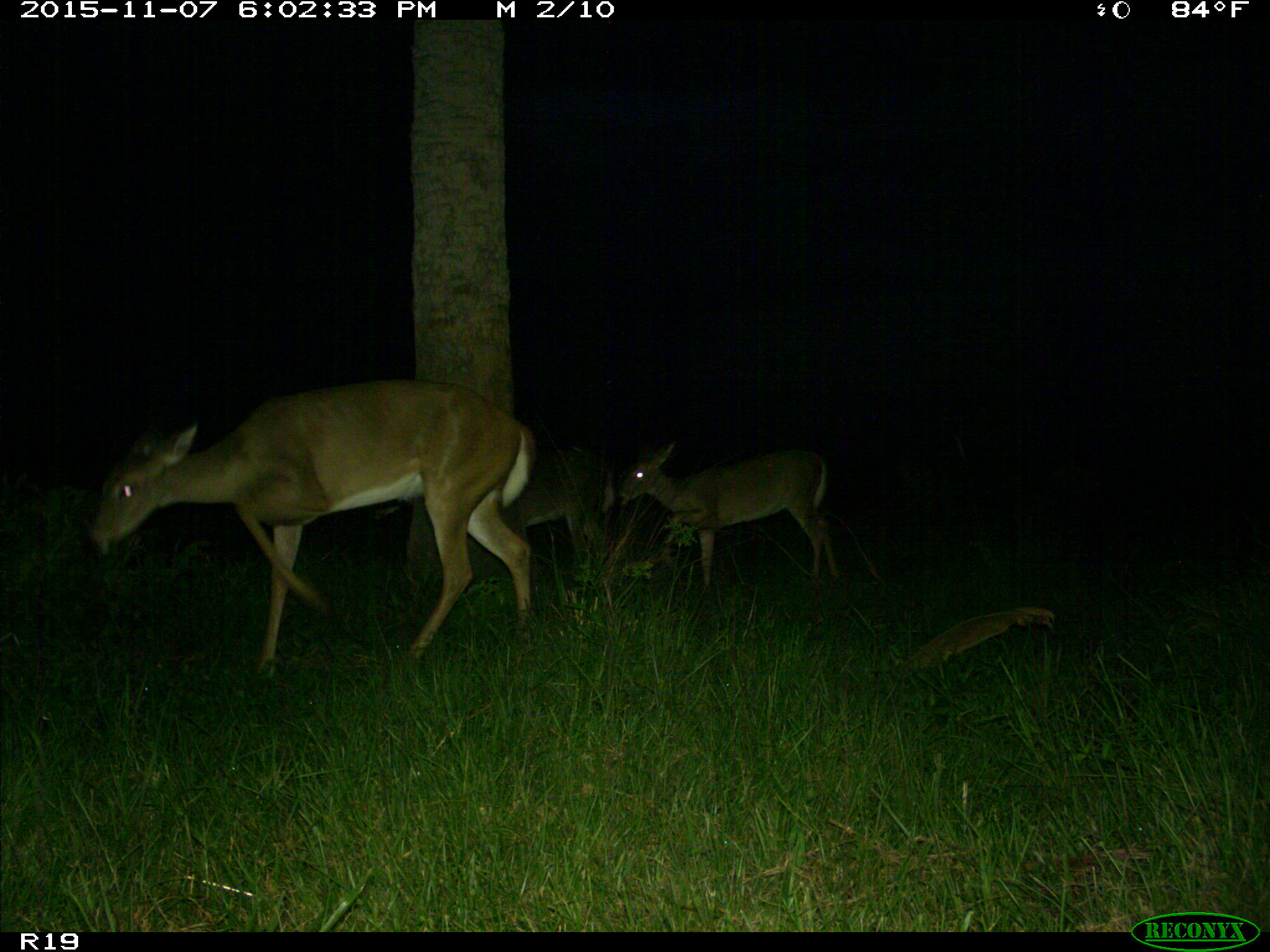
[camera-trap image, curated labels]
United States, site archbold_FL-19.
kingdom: Animalia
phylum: Chordata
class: Mammalia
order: Artiodactyla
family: Cervidae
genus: Odocoileus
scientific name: Odocoileus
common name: deer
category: unidentified deer